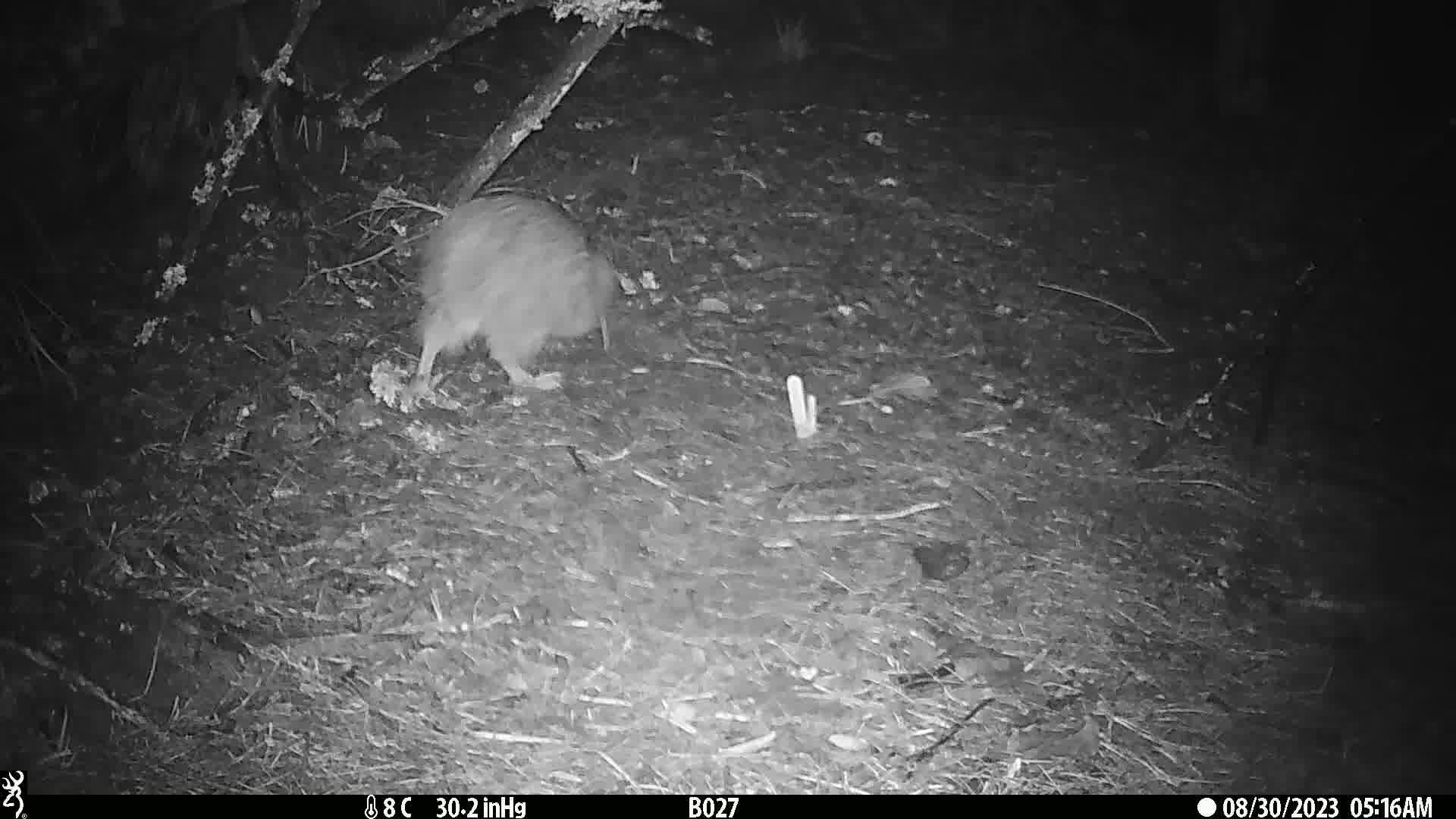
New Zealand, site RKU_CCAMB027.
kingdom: Animalia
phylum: Chordata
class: Aves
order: Apterygiformes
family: Apterygidae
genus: Apteryx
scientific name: Apteryx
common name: kiwi